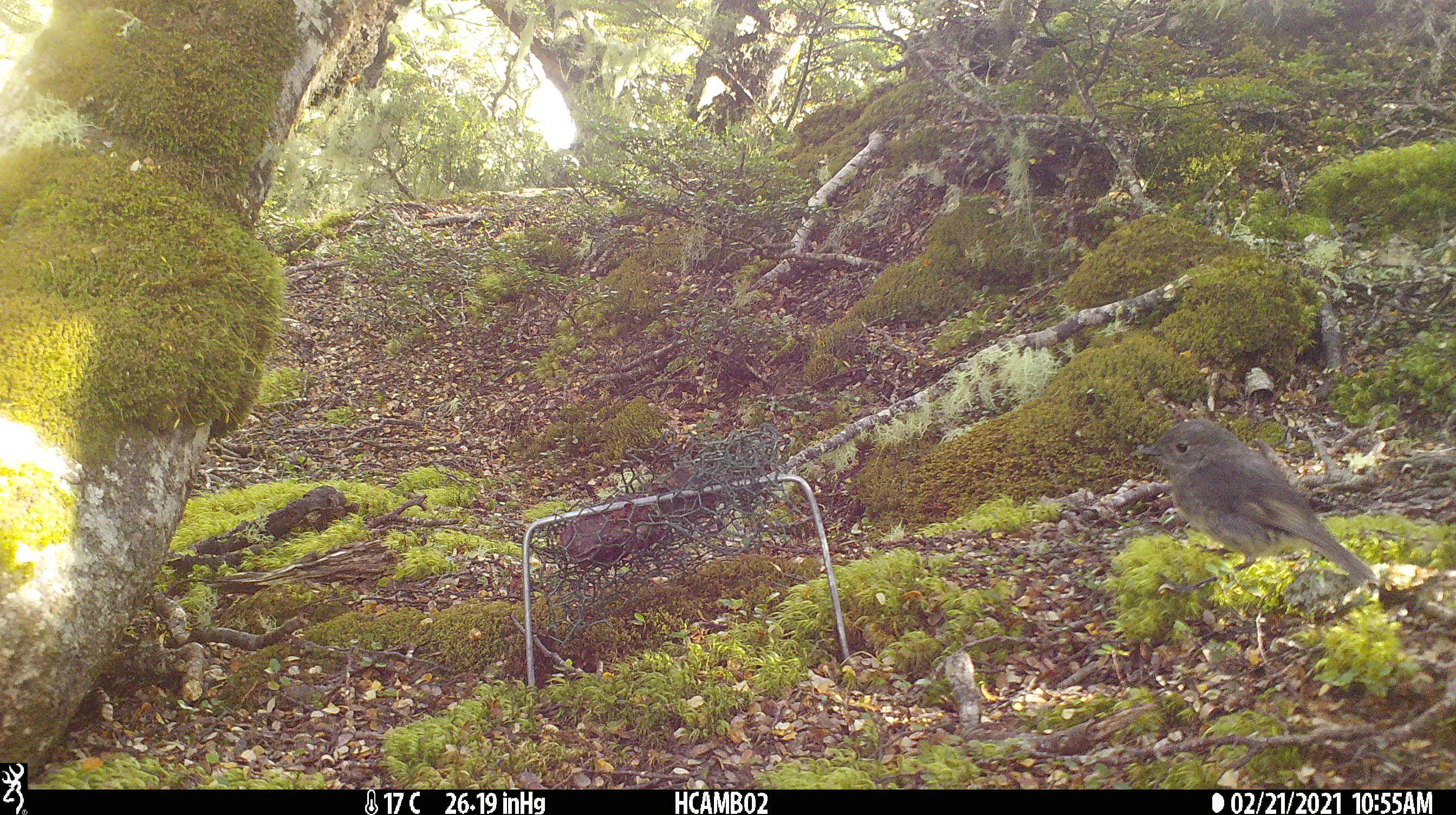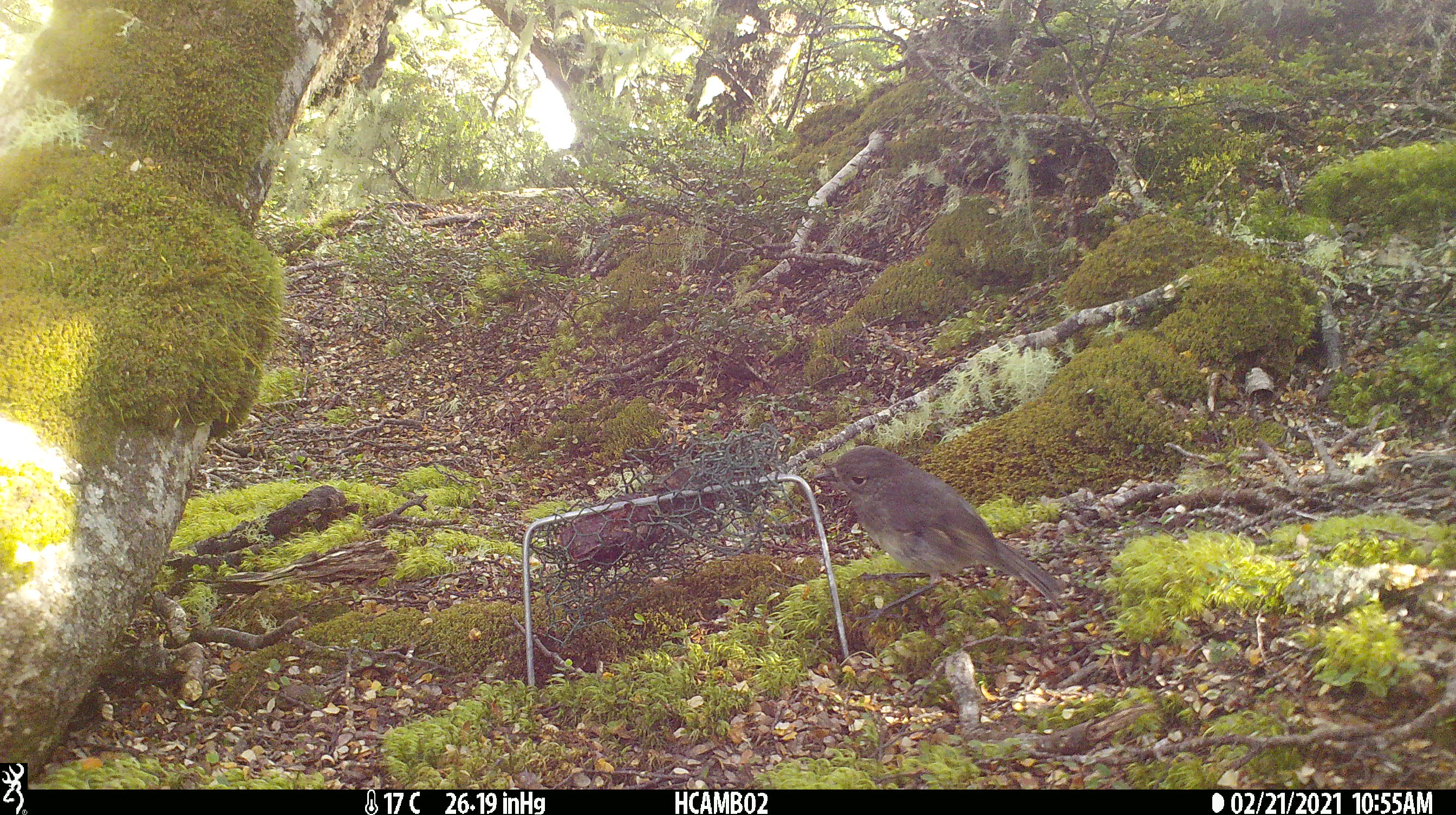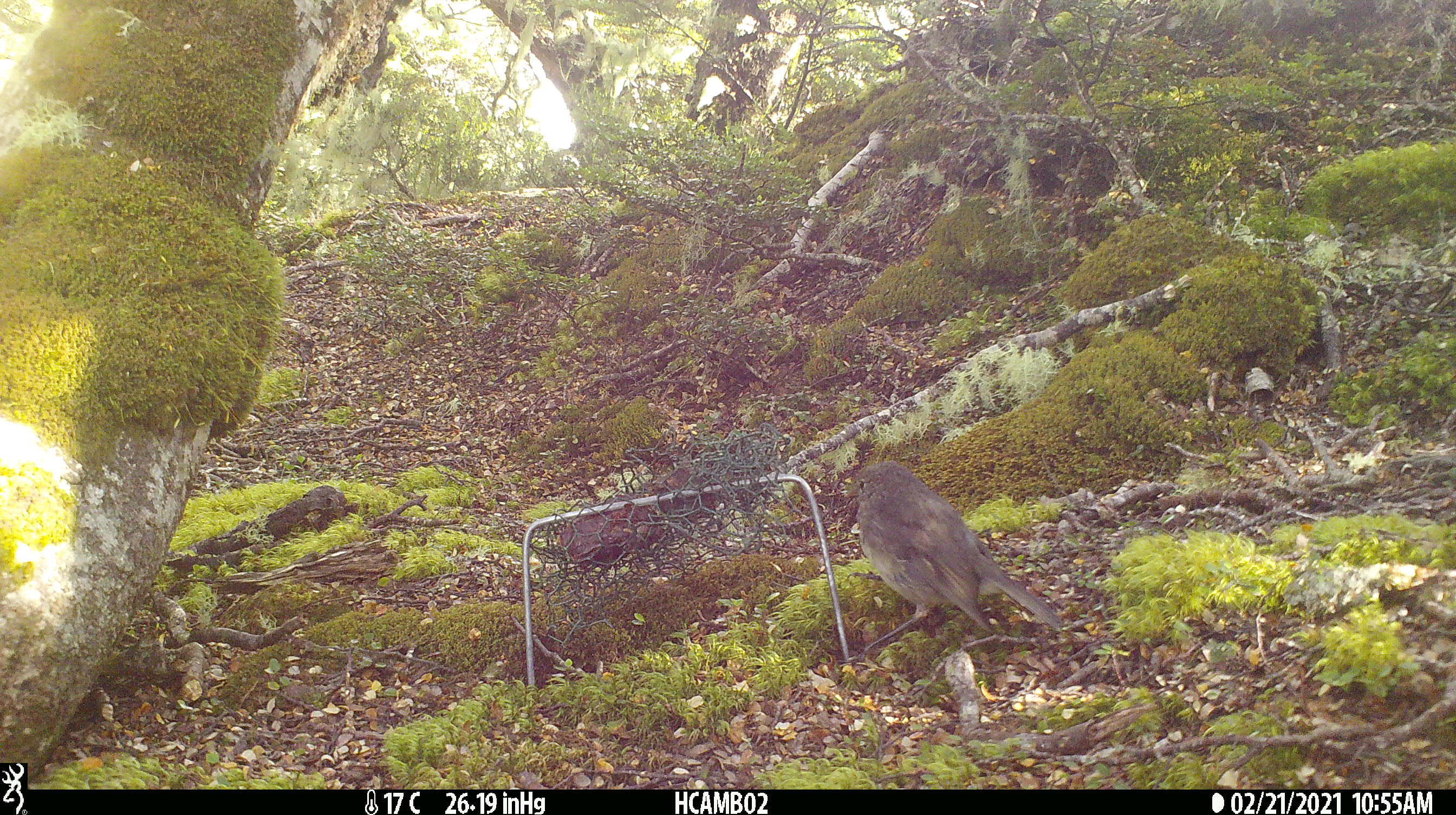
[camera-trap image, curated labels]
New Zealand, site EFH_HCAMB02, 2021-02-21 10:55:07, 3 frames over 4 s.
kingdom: Animalia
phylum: Chordata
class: Aves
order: Passeriformes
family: Petroicidae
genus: Petroica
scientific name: Petroica australis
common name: new zealand robin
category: robin